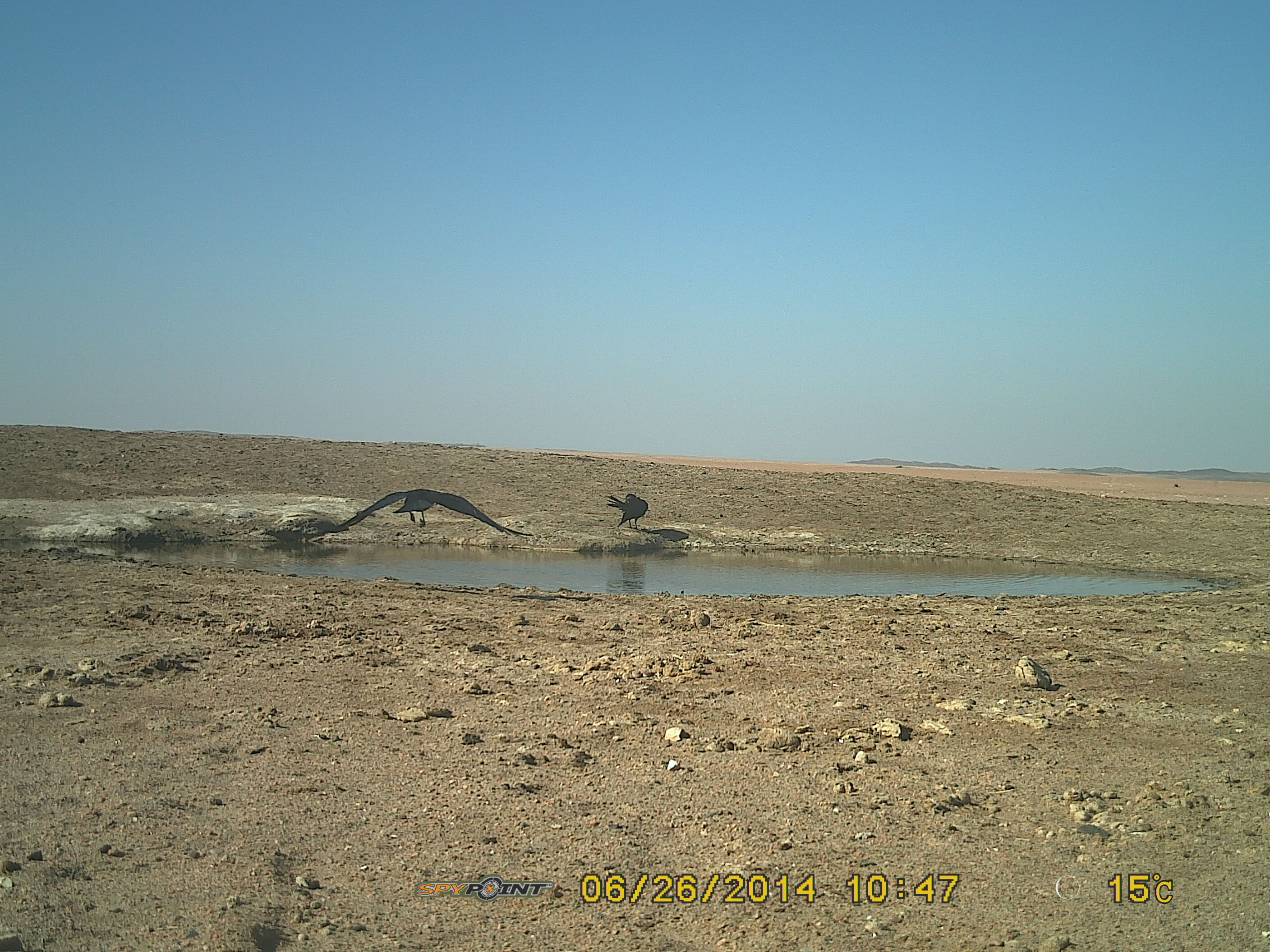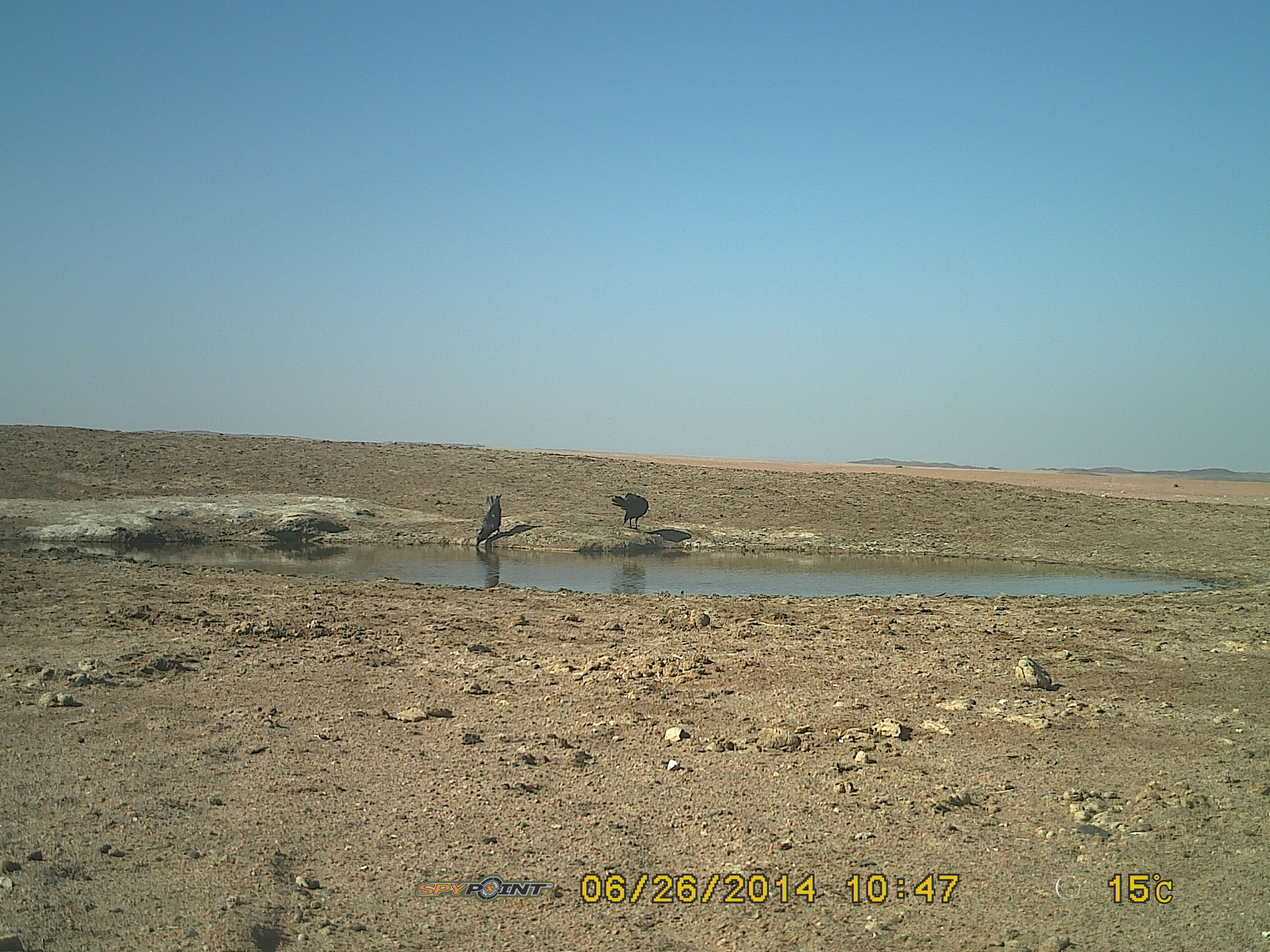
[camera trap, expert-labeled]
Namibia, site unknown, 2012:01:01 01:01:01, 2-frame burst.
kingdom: Animalia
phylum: Chordata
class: Aves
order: Passeriformes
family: Corvidae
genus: Corvus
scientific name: Corvus capensis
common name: cape crow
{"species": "Corvus capensis (cape crow)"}